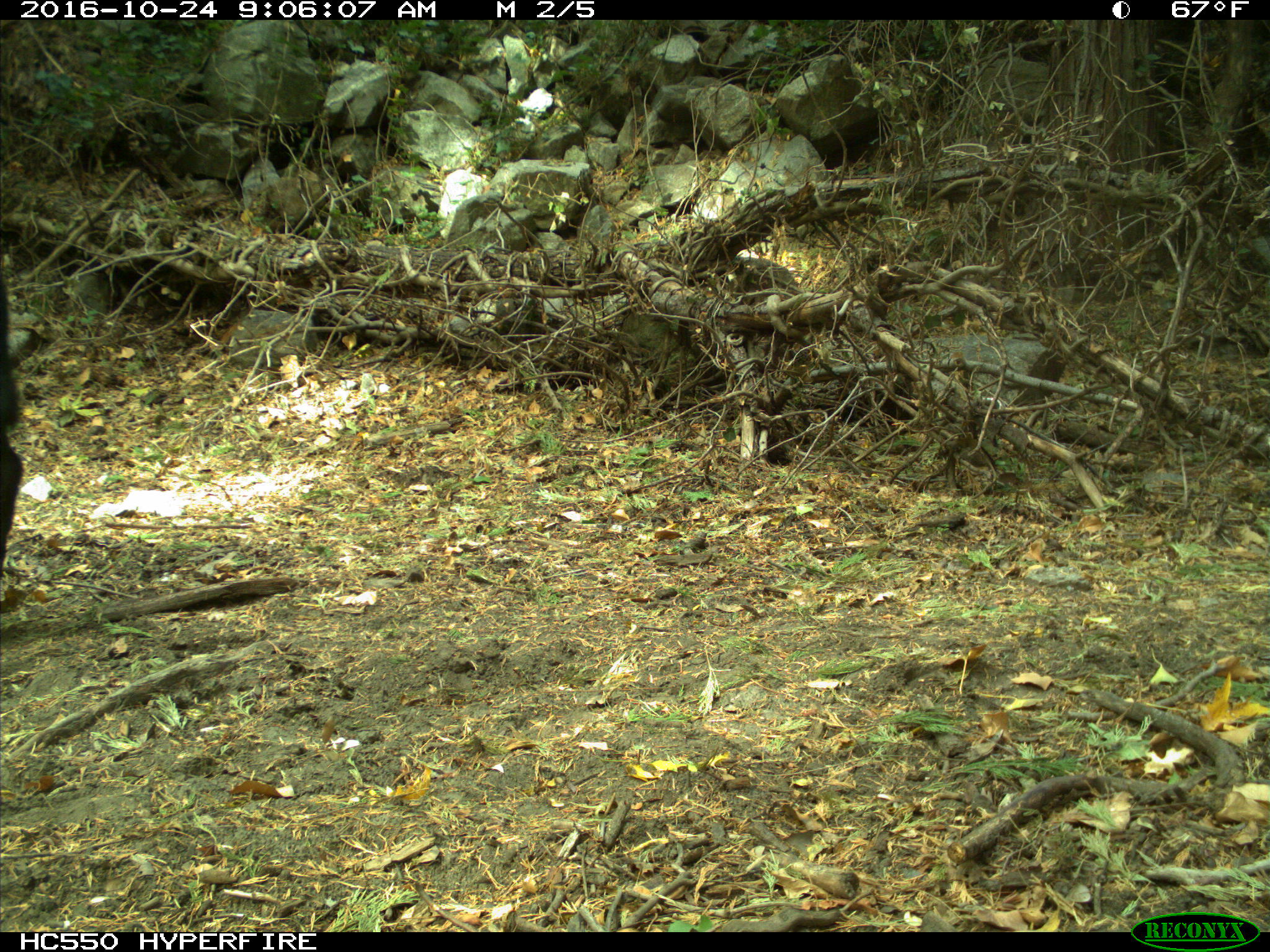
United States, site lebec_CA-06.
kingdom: Animalia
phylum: Chordata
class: Mammalia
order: Artiodactyla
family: Bovidae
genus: Bos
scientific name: Bos taurus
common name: domestic cow